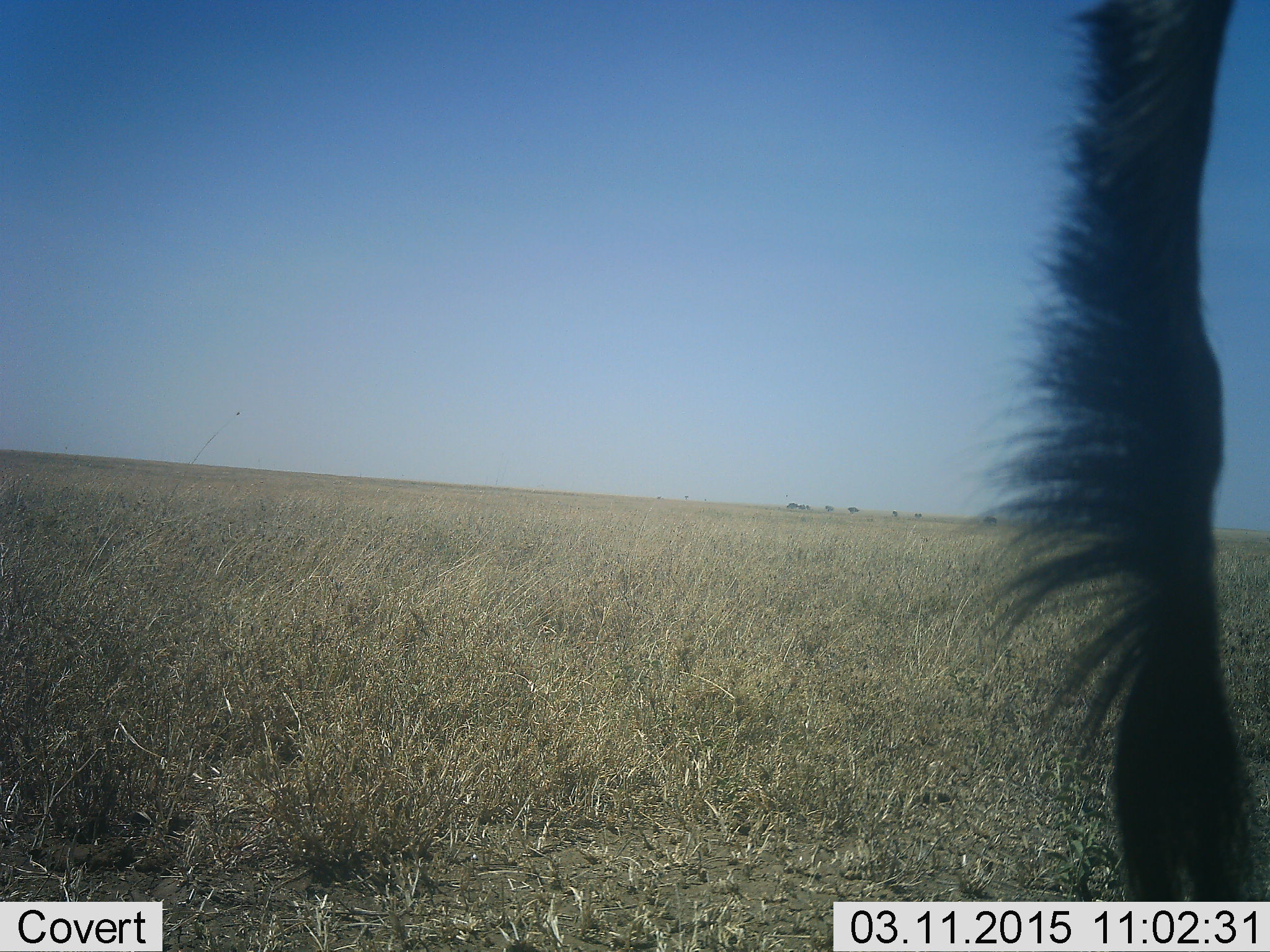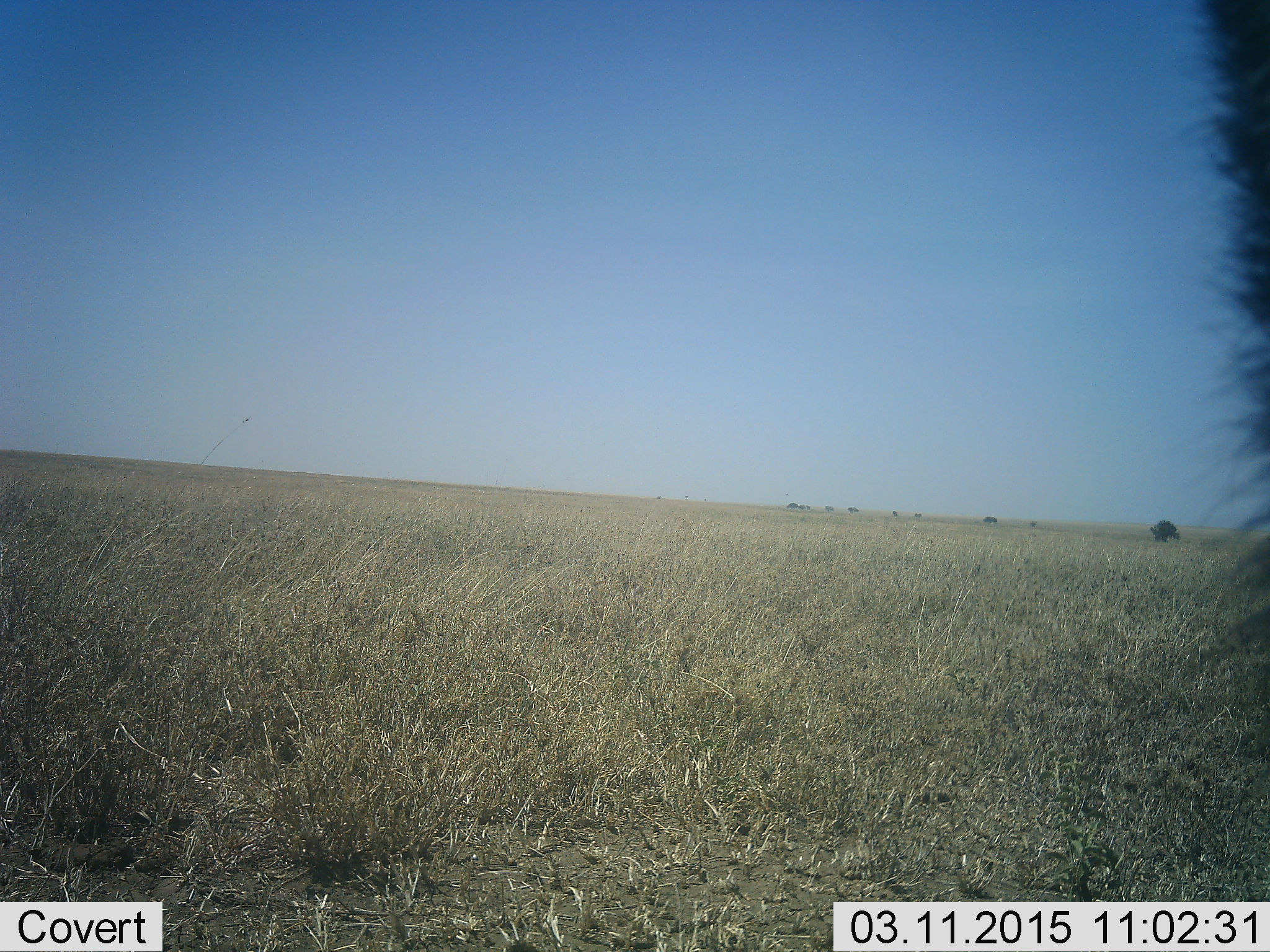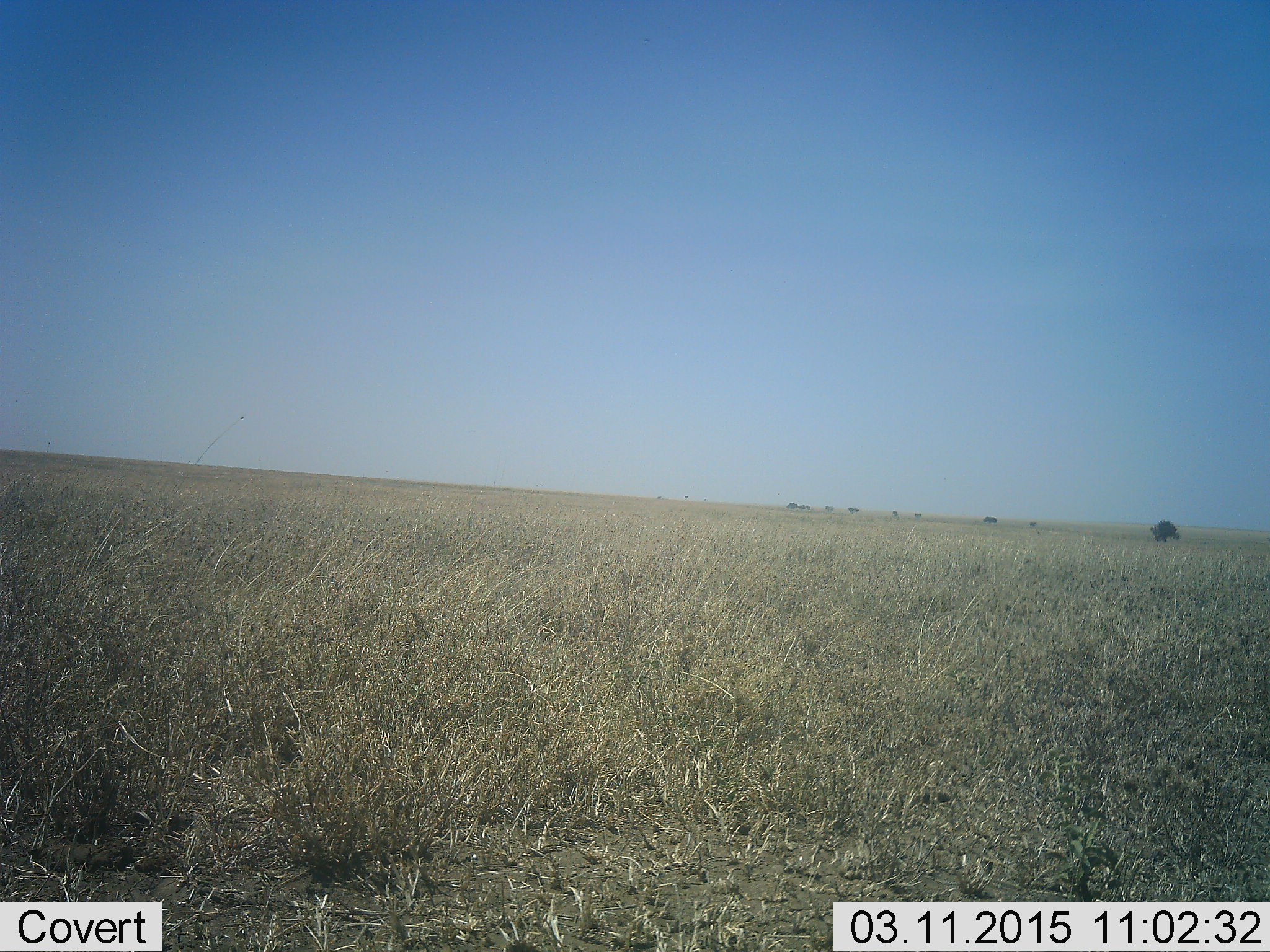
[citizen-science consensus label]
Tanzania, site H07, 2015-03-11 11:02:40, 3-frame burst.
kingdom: Animalia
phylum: Chordata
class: Mammalia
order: Artiodactyla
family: Bovidae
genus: Connochaetes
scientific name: Connochaetes taurinus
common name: blue wildebeest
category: wildebeest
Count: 1.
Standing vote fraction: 67%.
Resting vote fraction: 0%.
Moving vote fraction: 33%.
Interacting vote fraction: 0%.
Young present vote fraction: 0%.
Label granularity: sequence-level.